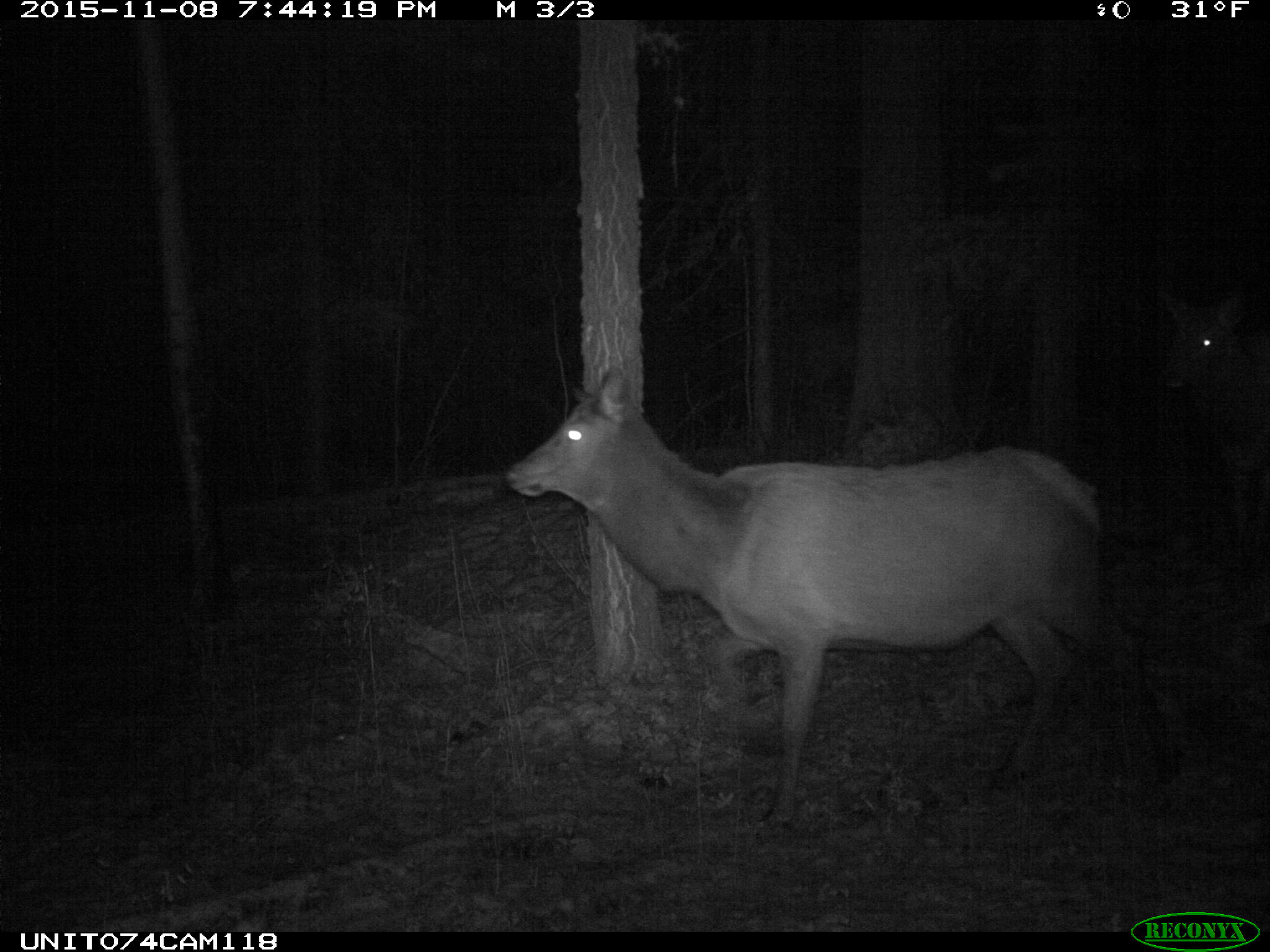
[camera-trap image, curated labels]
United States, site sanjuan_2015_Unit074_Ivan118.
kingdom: Animalia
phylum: Chordata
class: Mammalia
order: Artiodactyla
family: Cervidae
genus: Cervus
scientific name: Cervus elaphus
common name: red deer